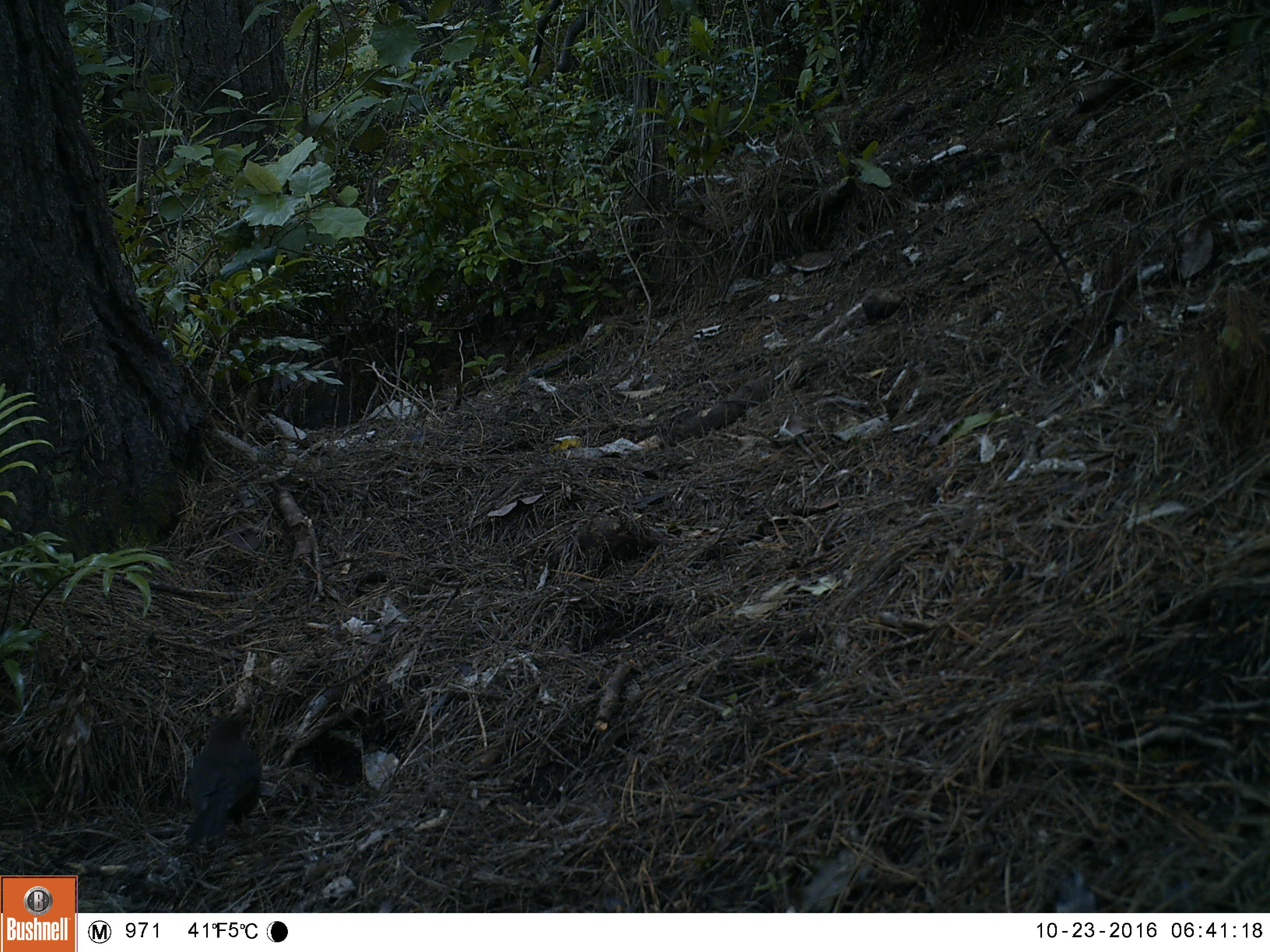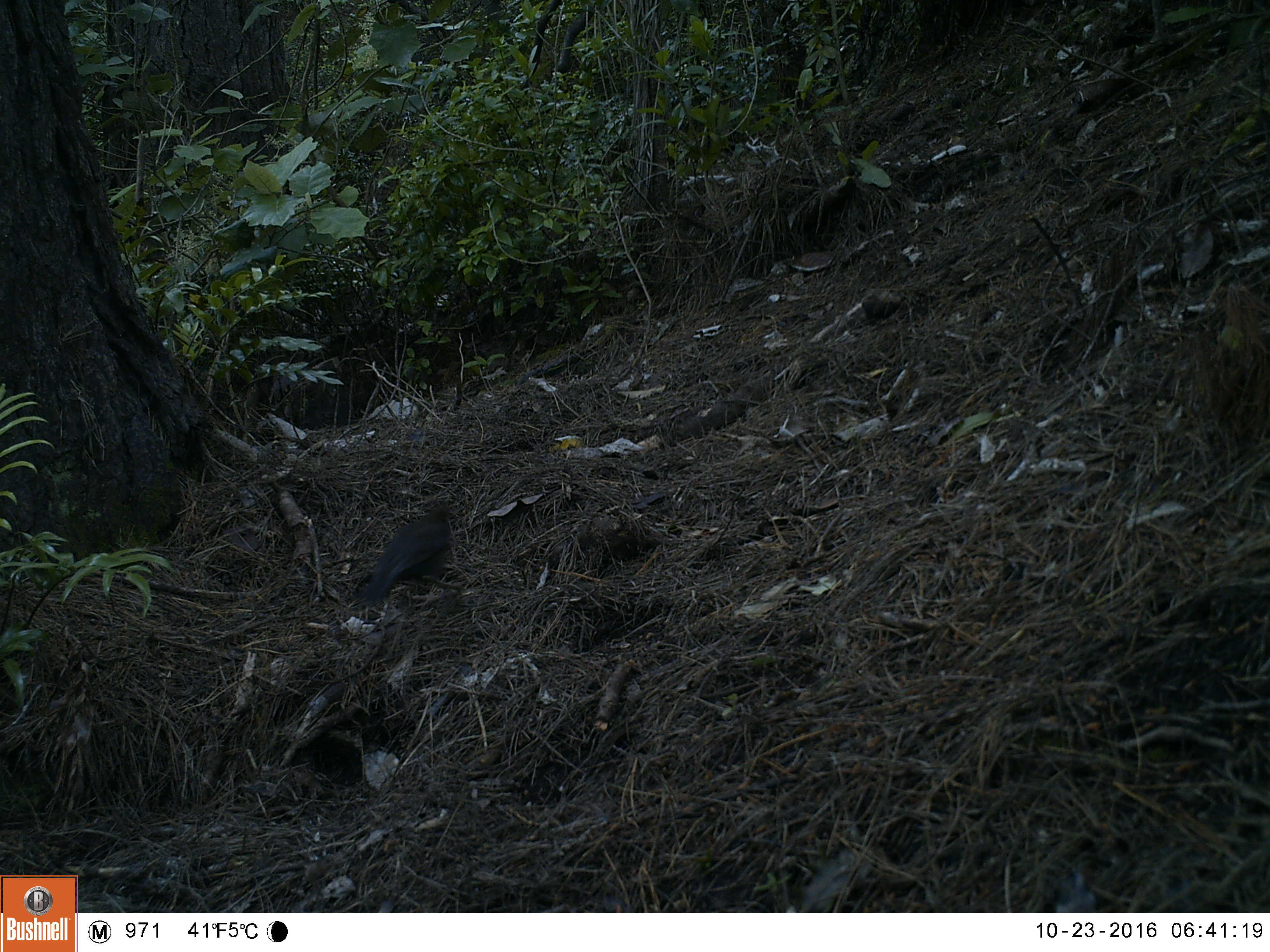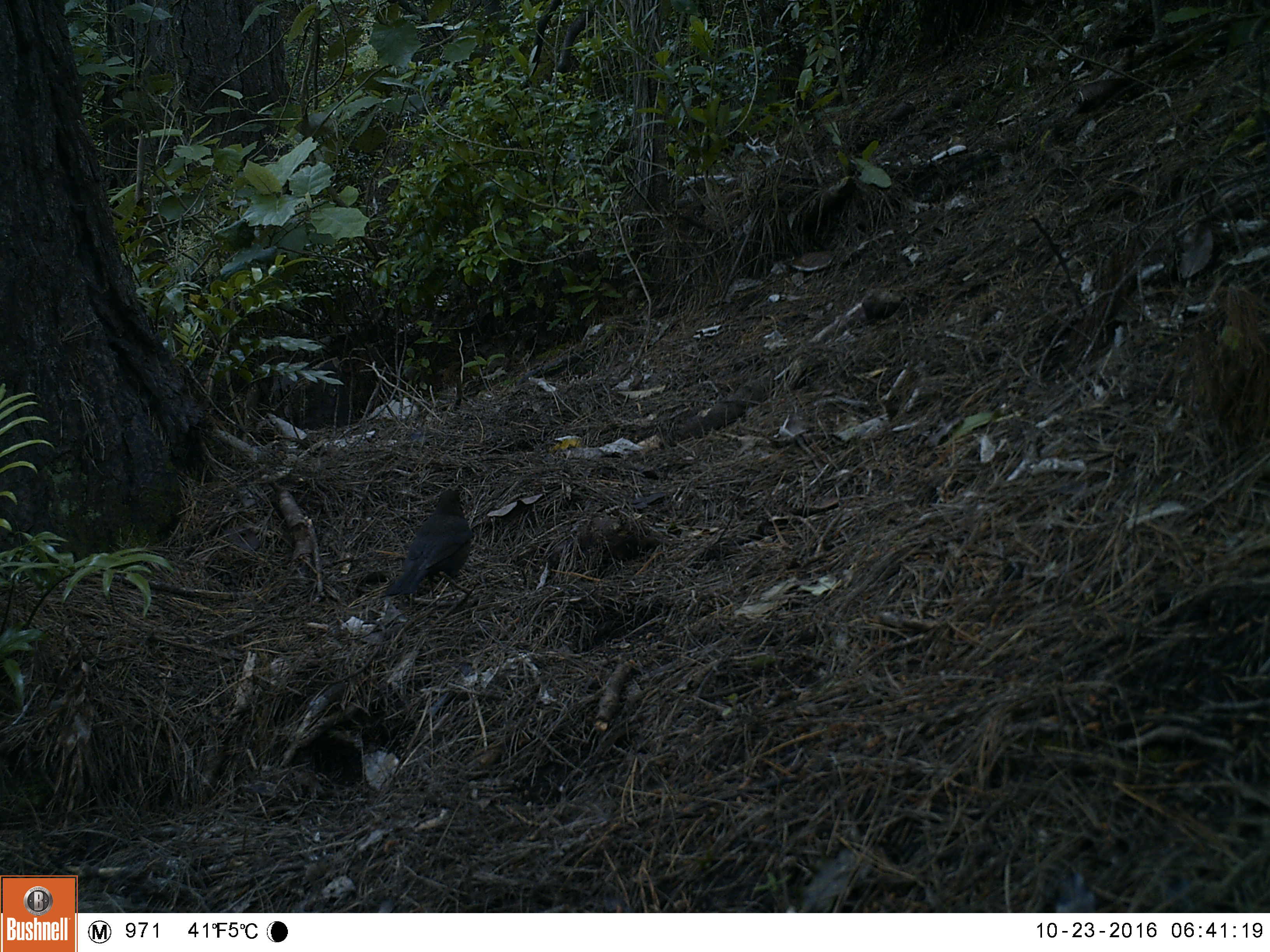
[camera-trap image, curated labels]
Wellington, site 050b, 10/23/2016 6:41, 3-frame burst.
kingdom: Animalia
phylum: Chordata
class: Aves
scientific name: Aves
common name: bird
Bird (Aves).